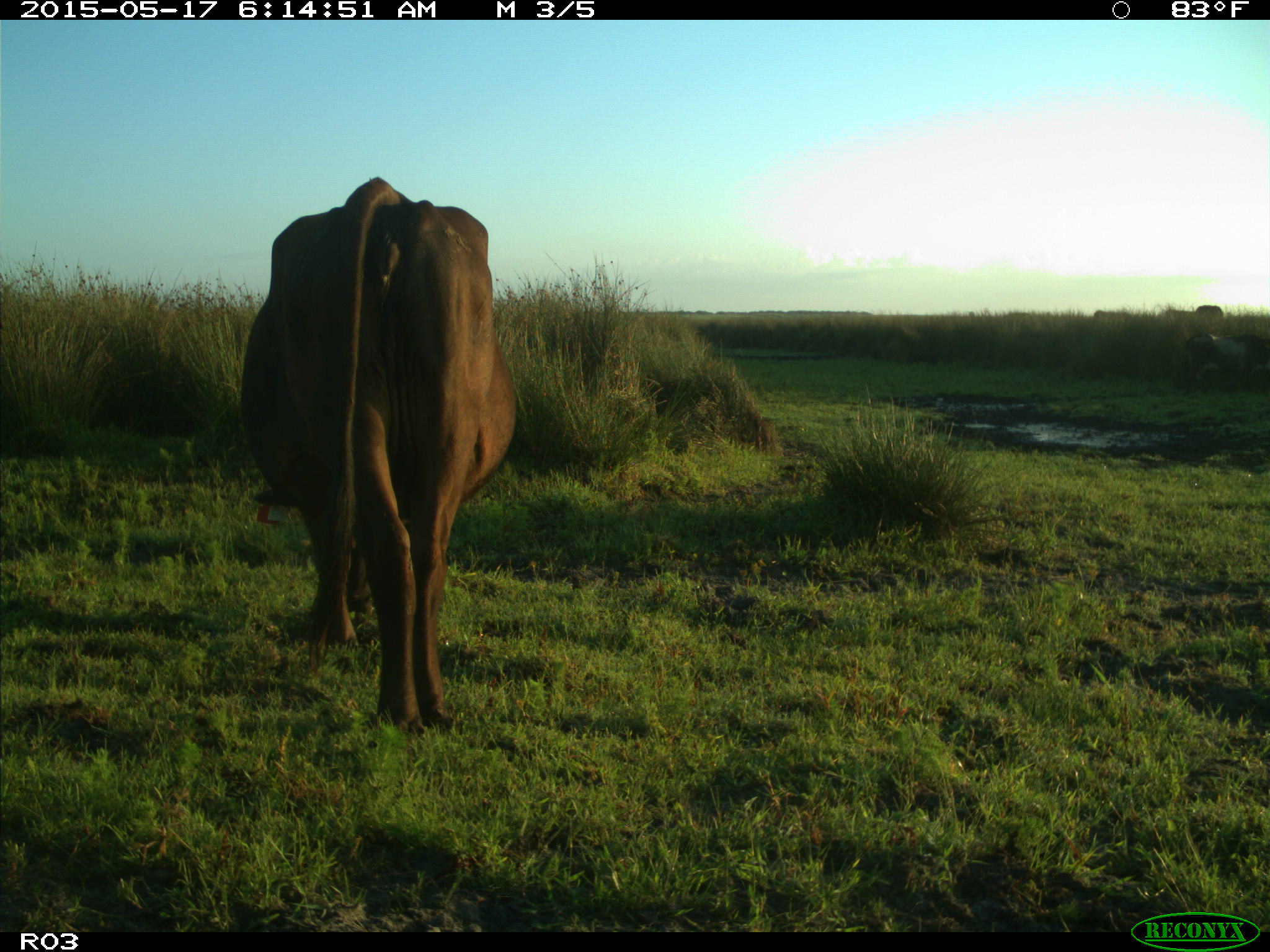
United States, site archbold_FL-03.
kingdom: Animalia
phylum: Chordata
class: Mammalia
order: Artiodactyla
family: Bovidae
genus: Bos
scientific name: Bos taurus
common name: domestic cow